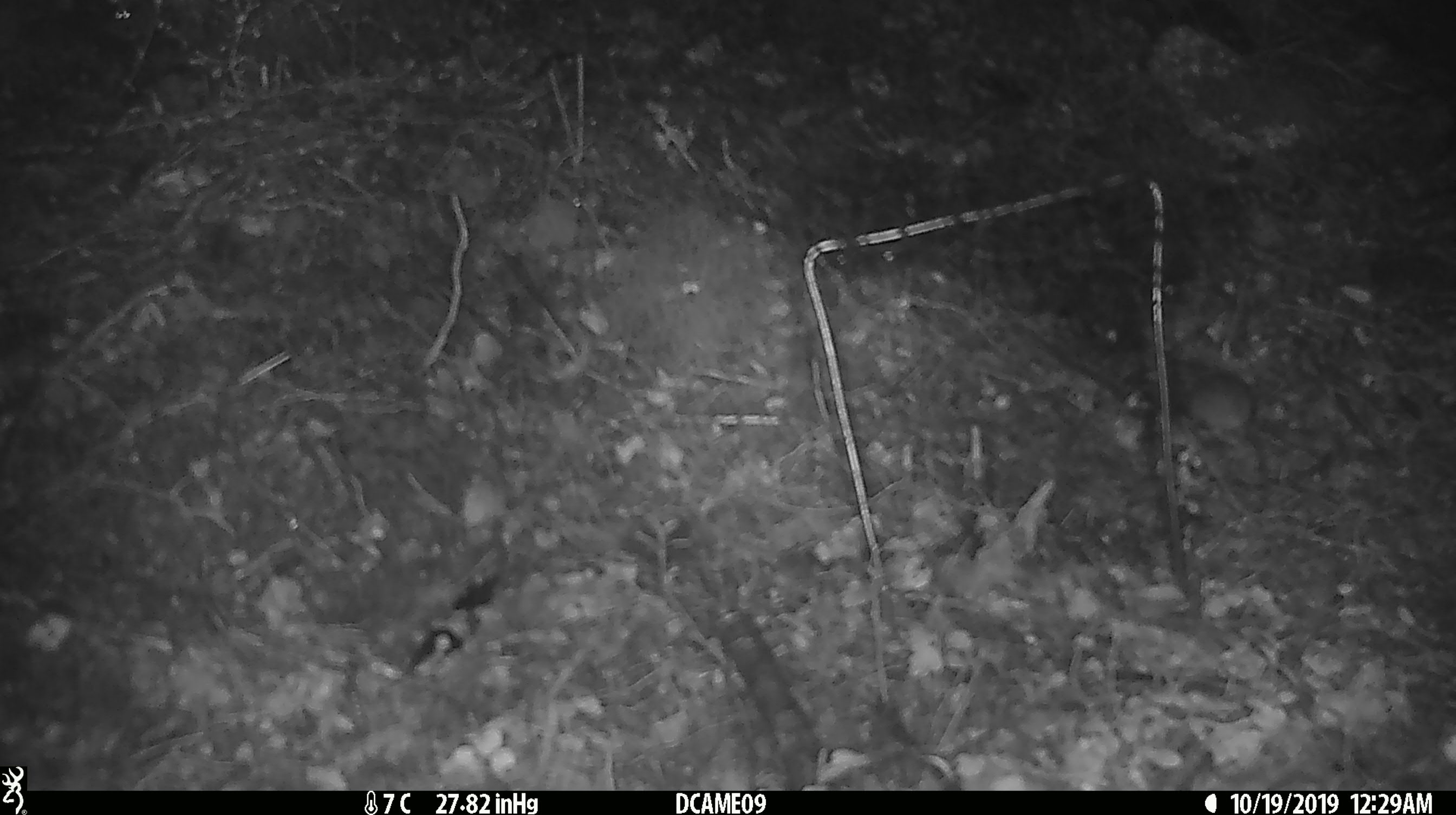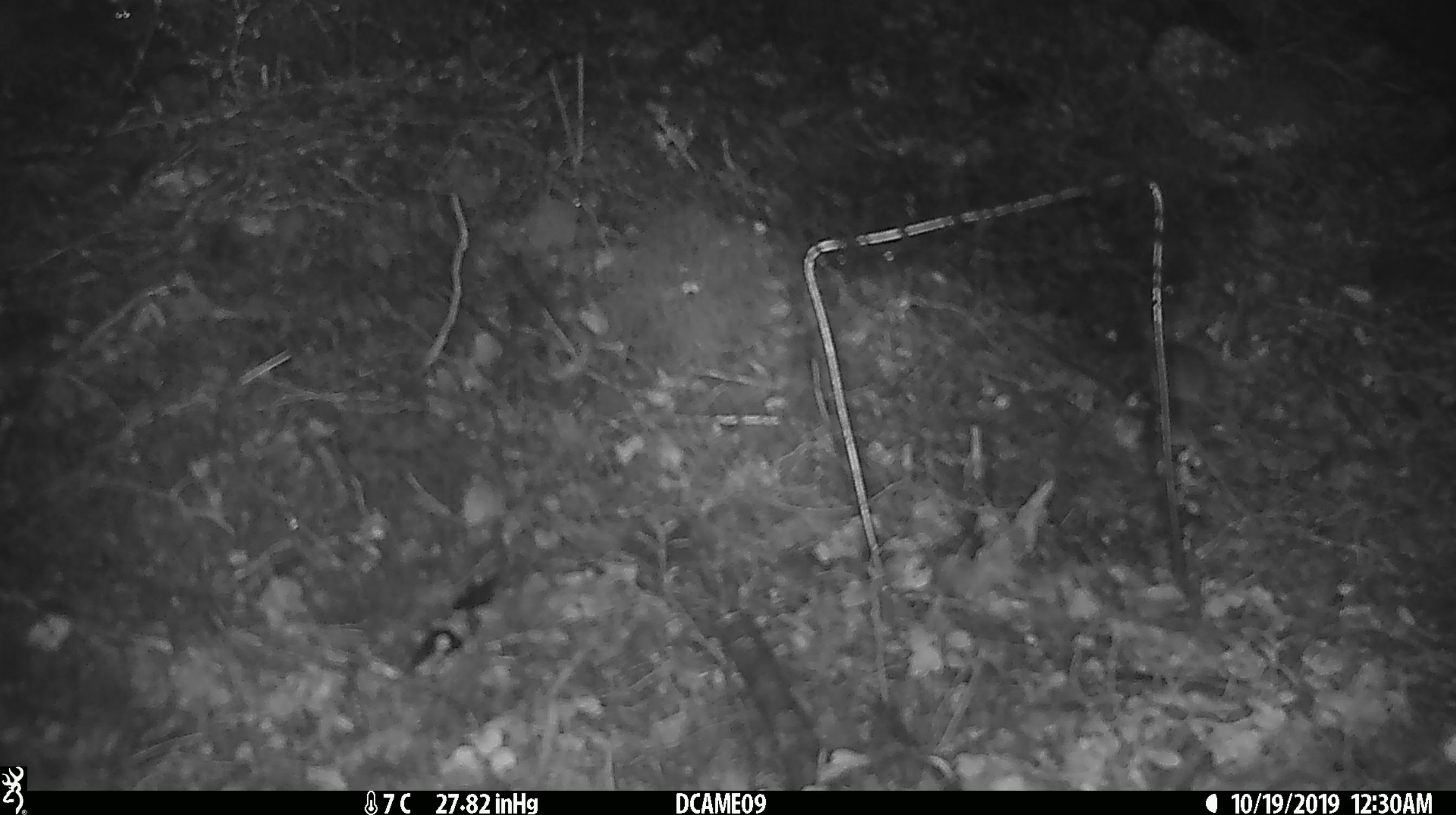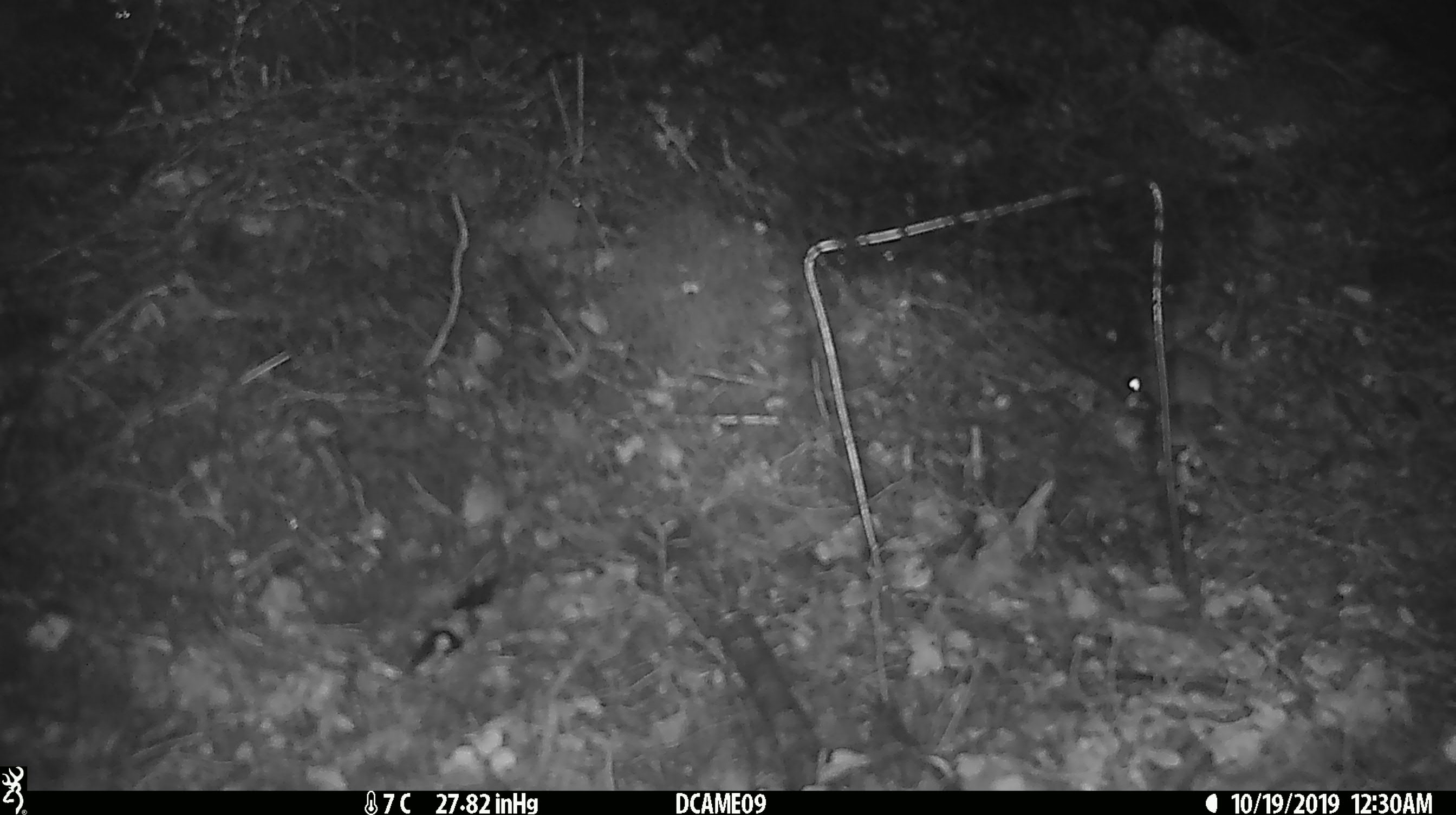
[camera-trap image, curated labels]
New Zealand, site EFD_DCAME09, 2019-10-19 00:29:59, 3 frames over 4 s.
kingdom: Animalia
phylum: Chordata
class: Mammalia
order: Rodentia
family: Muridae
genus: Mus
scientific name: Mus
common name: mouse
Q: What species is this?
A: Mouse (Mus).